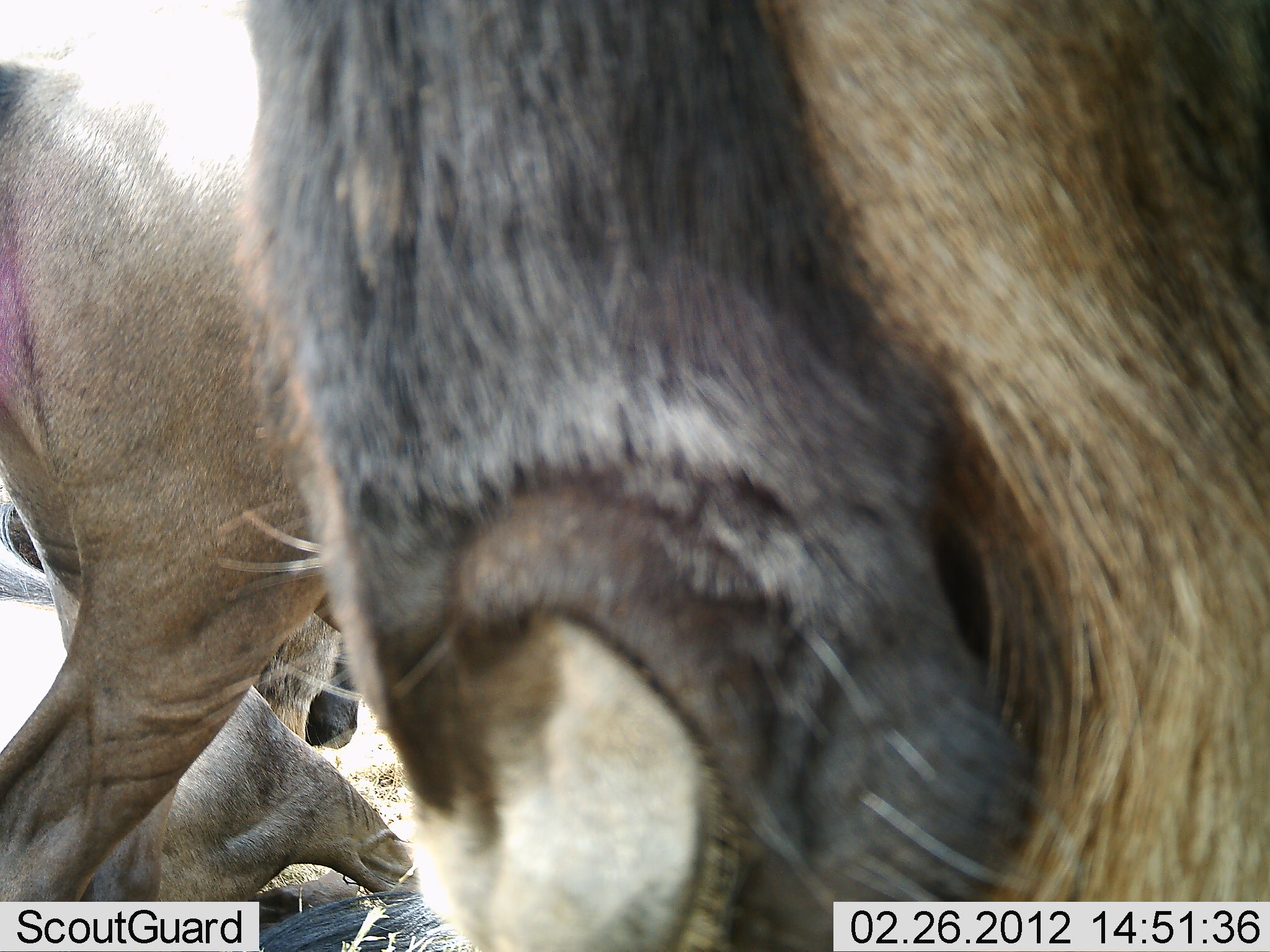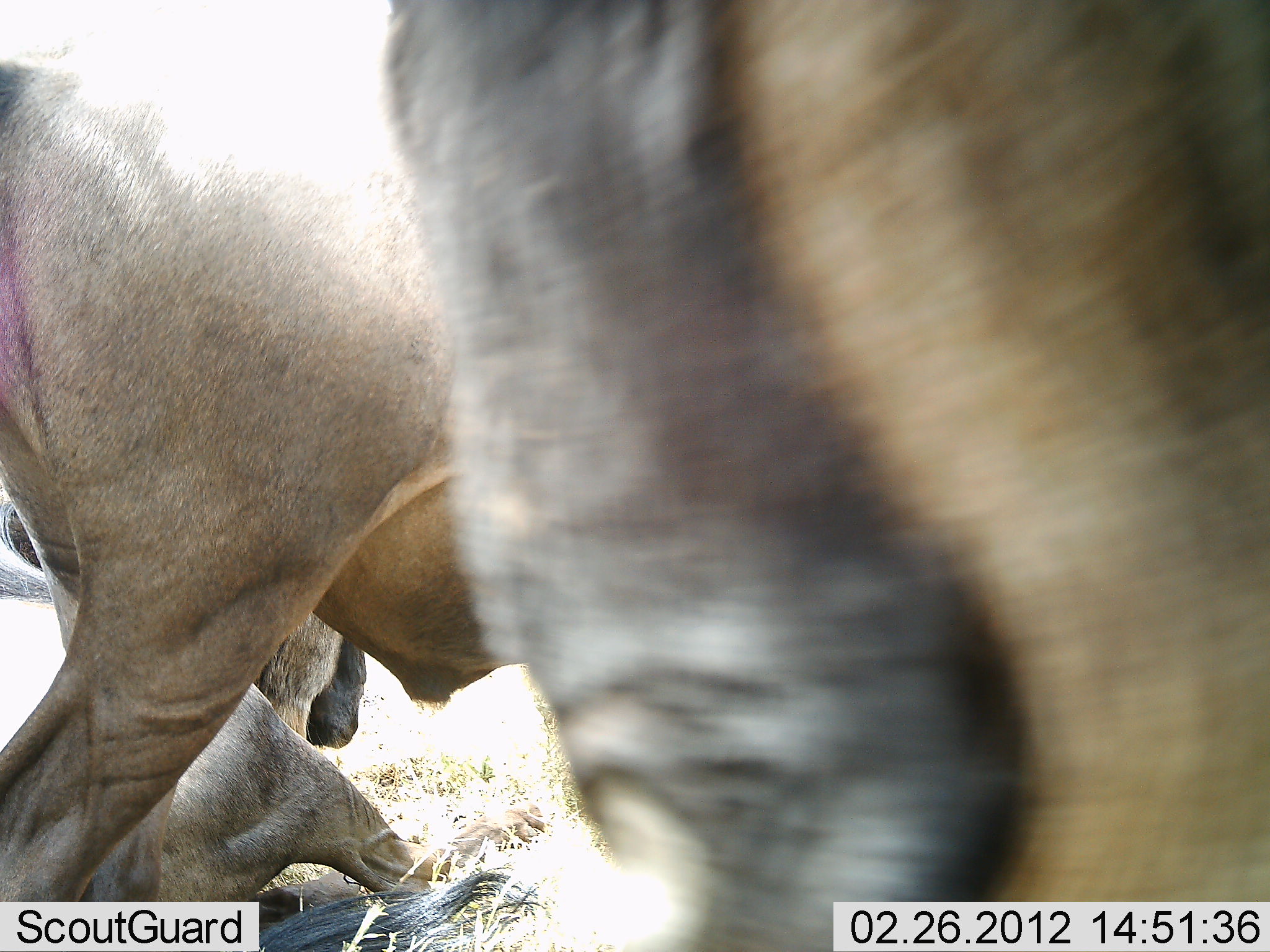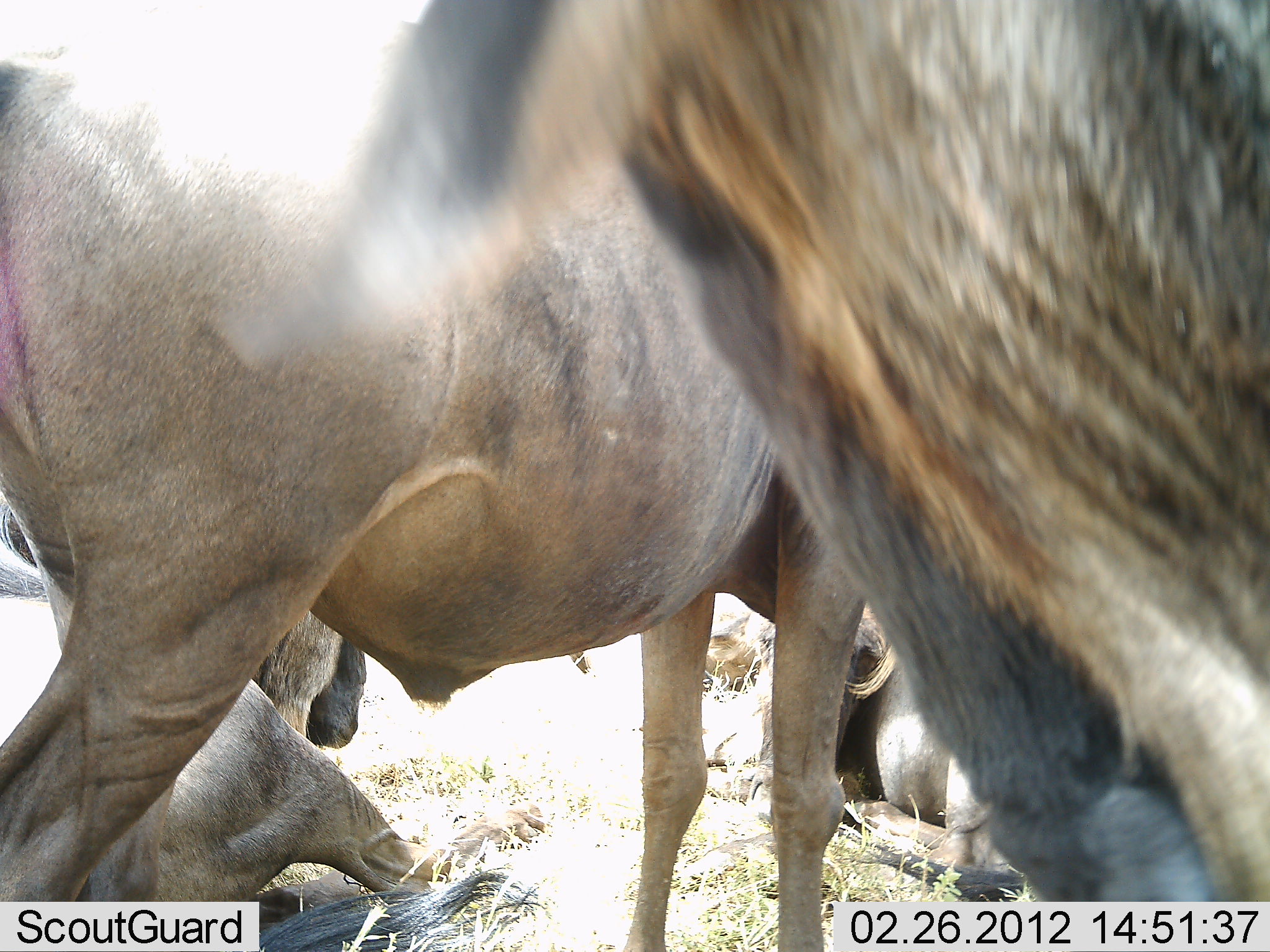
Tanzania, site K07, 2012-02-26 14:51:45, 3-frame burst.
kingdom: Animalia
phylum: Chordata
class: Mammalia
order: Artiodactyla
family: Bovidae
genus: Connochaetes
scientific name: Connochaetes taurinus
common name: blue wildebeest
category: wildebeest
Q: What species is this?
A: Wildebeest (blue wildebeest) (Connochaetes taurinus).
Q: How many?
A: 4.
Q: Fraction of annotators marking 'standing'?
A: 84%.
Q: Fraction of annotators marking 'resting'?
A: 84%.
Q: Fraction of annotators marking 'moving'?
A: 32%.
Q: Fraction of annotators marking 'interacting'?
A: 4%.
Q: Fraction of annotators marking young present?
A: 0%.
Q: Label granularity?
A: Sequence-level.